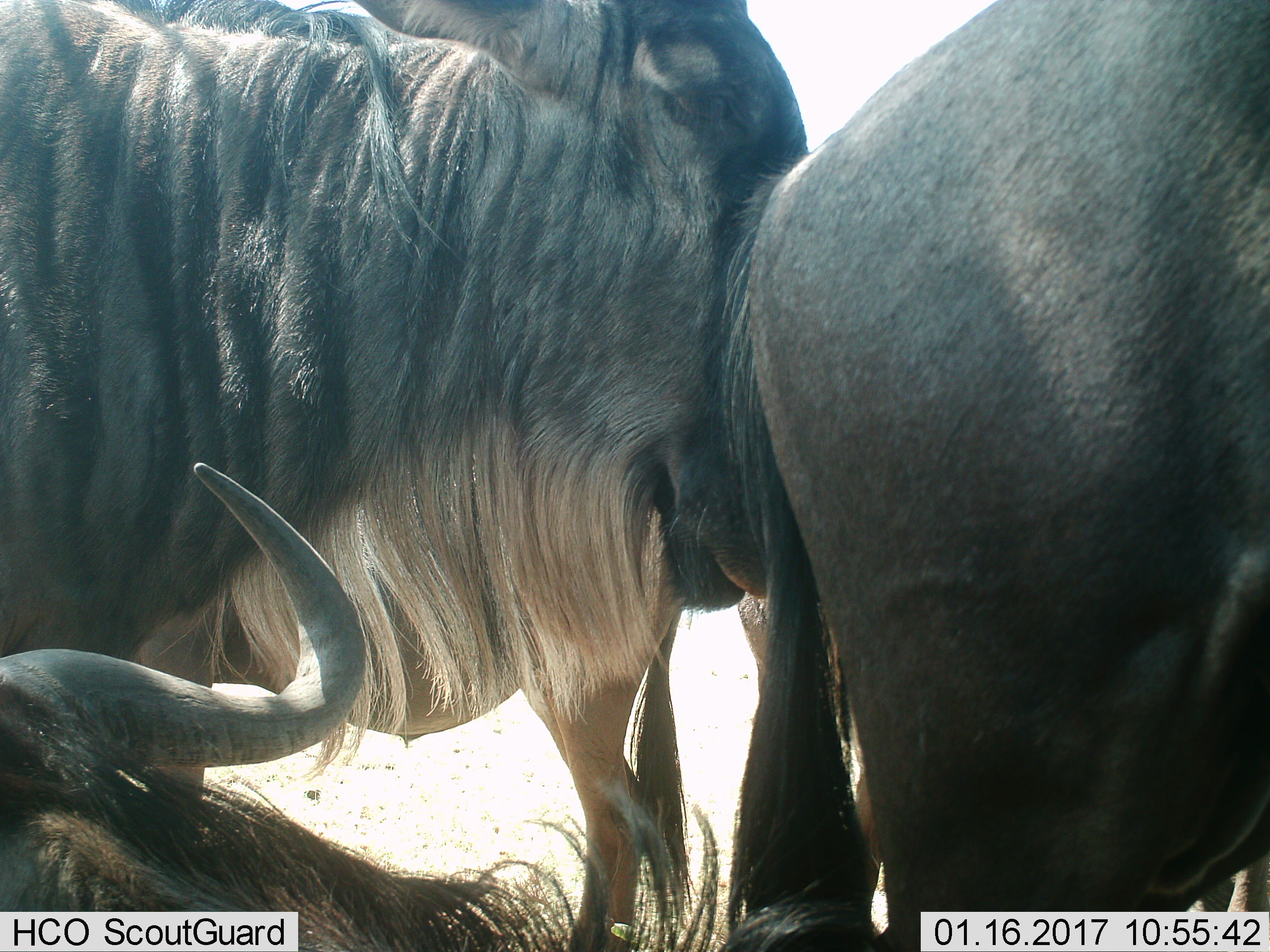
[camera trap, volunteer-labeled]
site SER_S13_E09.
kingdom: Animalia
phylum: Chordata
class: Mammalia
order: Artiodactyla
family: Bovidae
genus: Connochaetes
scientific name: Connochaetes taurinus taurinus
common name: blue wildebeest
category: wildebeestblue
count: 4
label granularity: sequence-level